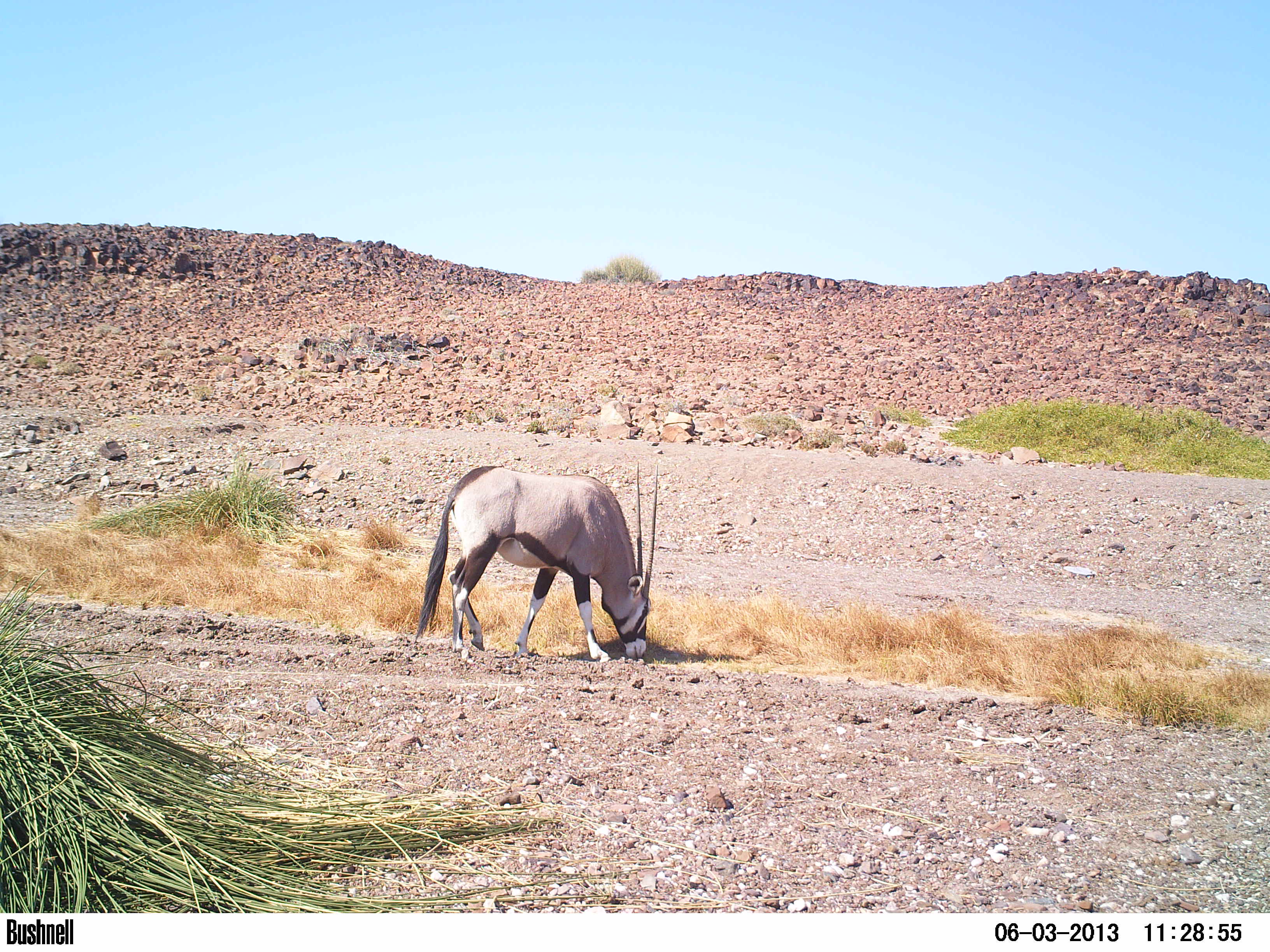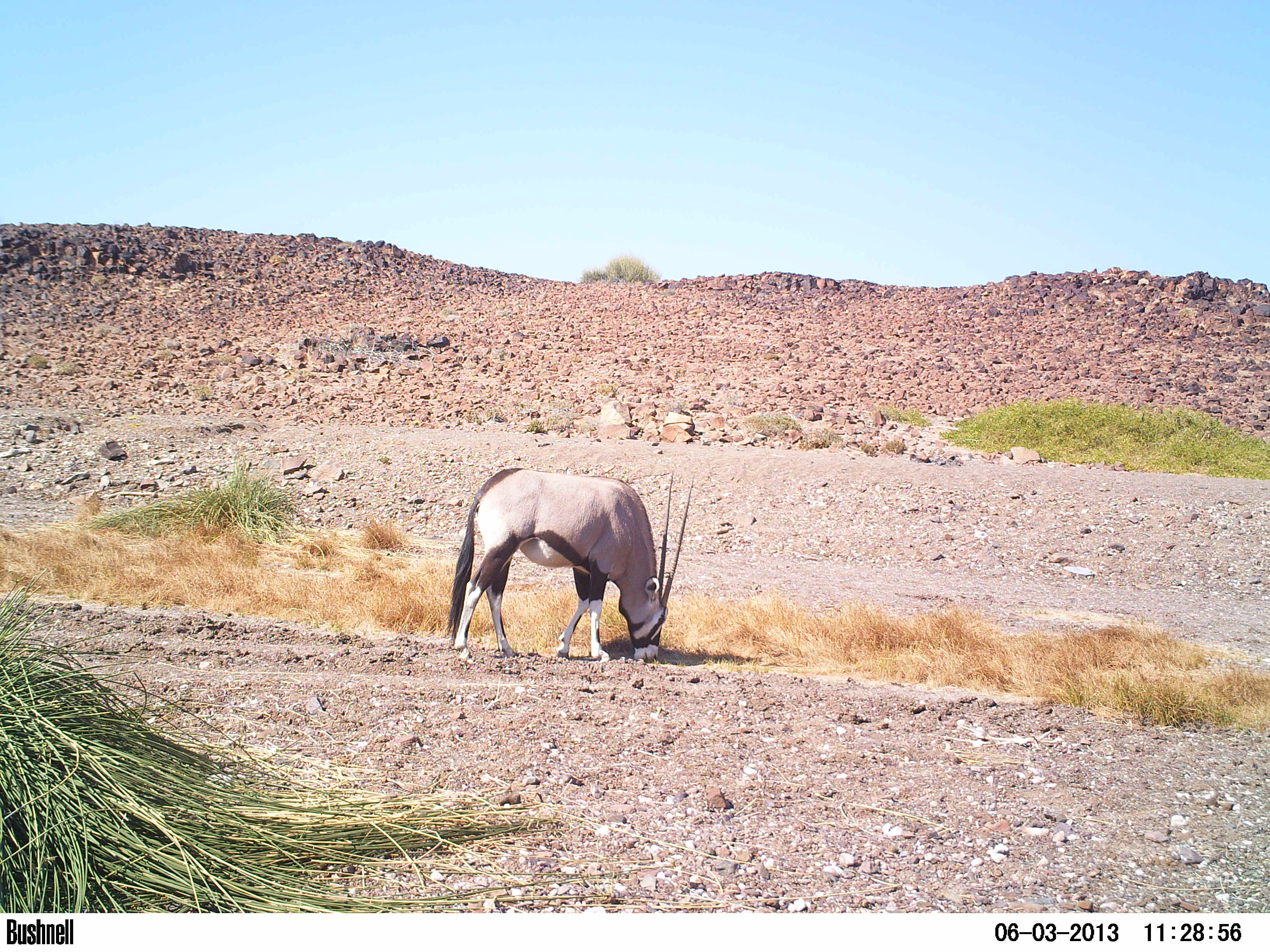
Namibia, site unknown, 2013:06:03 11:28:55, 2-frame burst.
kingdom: Animalia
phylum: Chordata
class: Mammalia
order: Artiodactyla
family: Bovidae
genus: Oryx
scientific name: Oryx gazella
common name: gemsbok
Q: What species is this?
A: Oryx gazella (gemsbok).